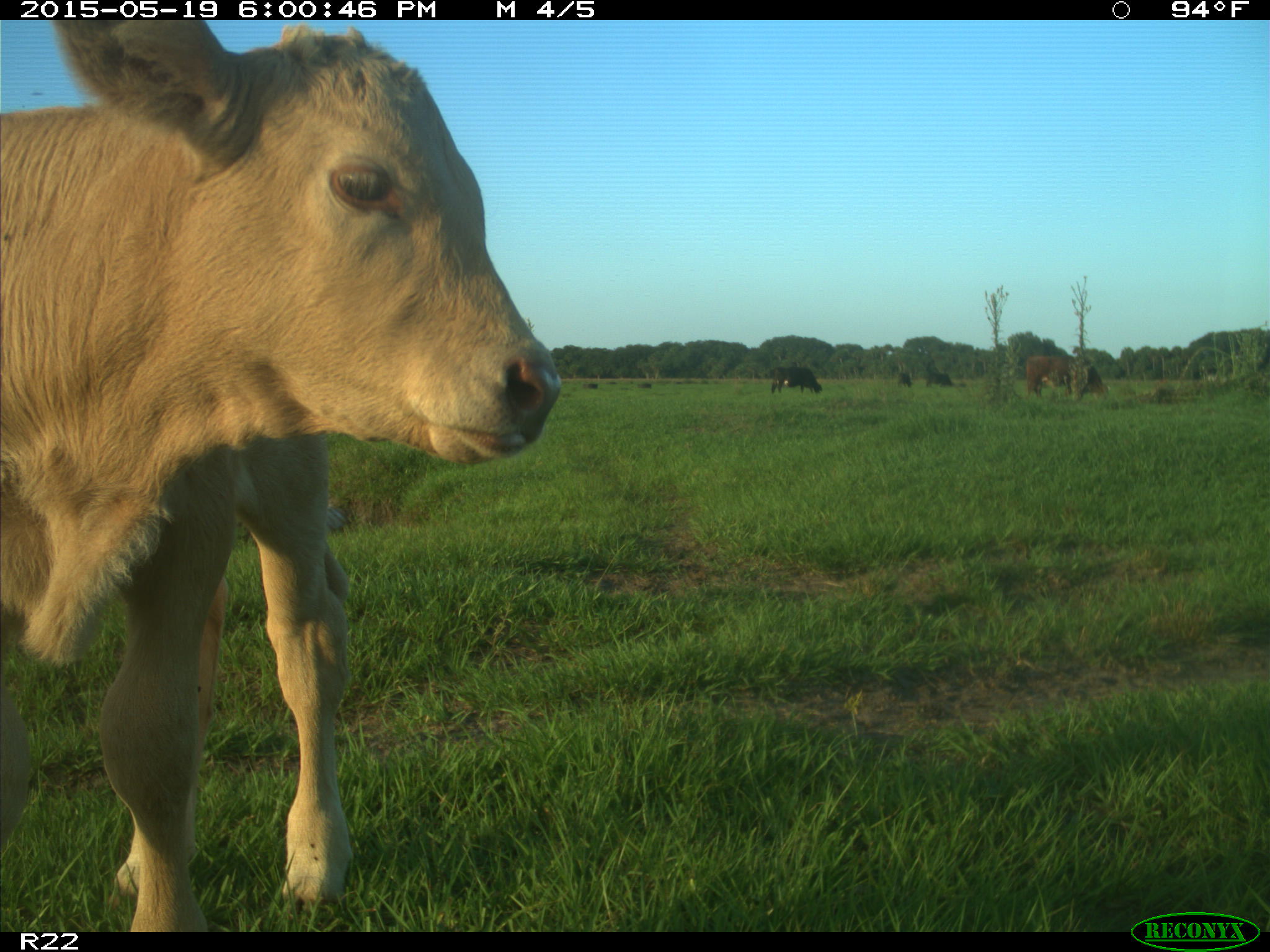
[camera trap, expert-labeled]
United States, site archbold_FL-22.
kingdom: Animalia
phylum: Chordata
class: Mammalia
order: Artiodactyla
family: Bovidae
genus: Bos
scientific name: Bos taurus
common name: domestic cow